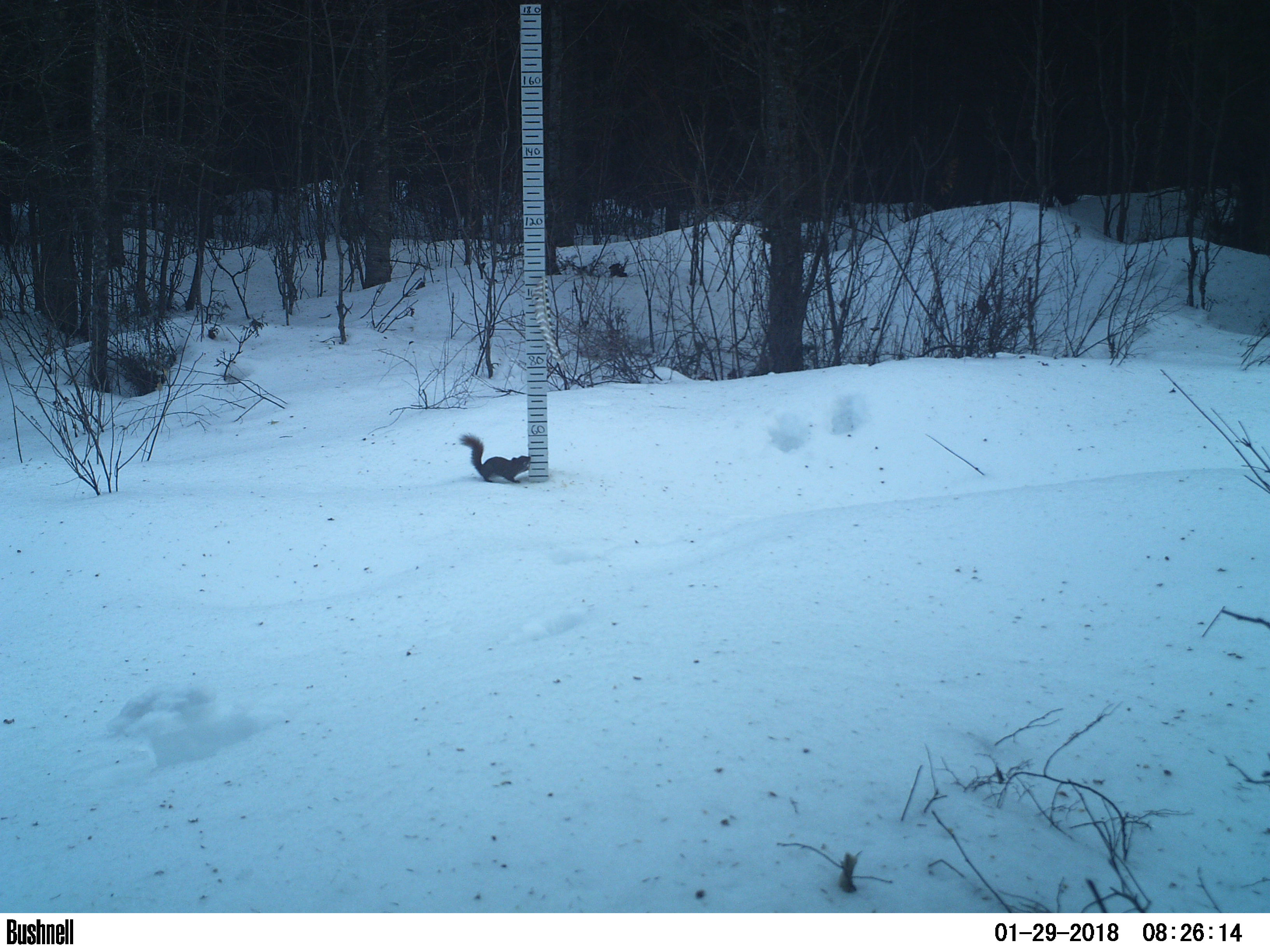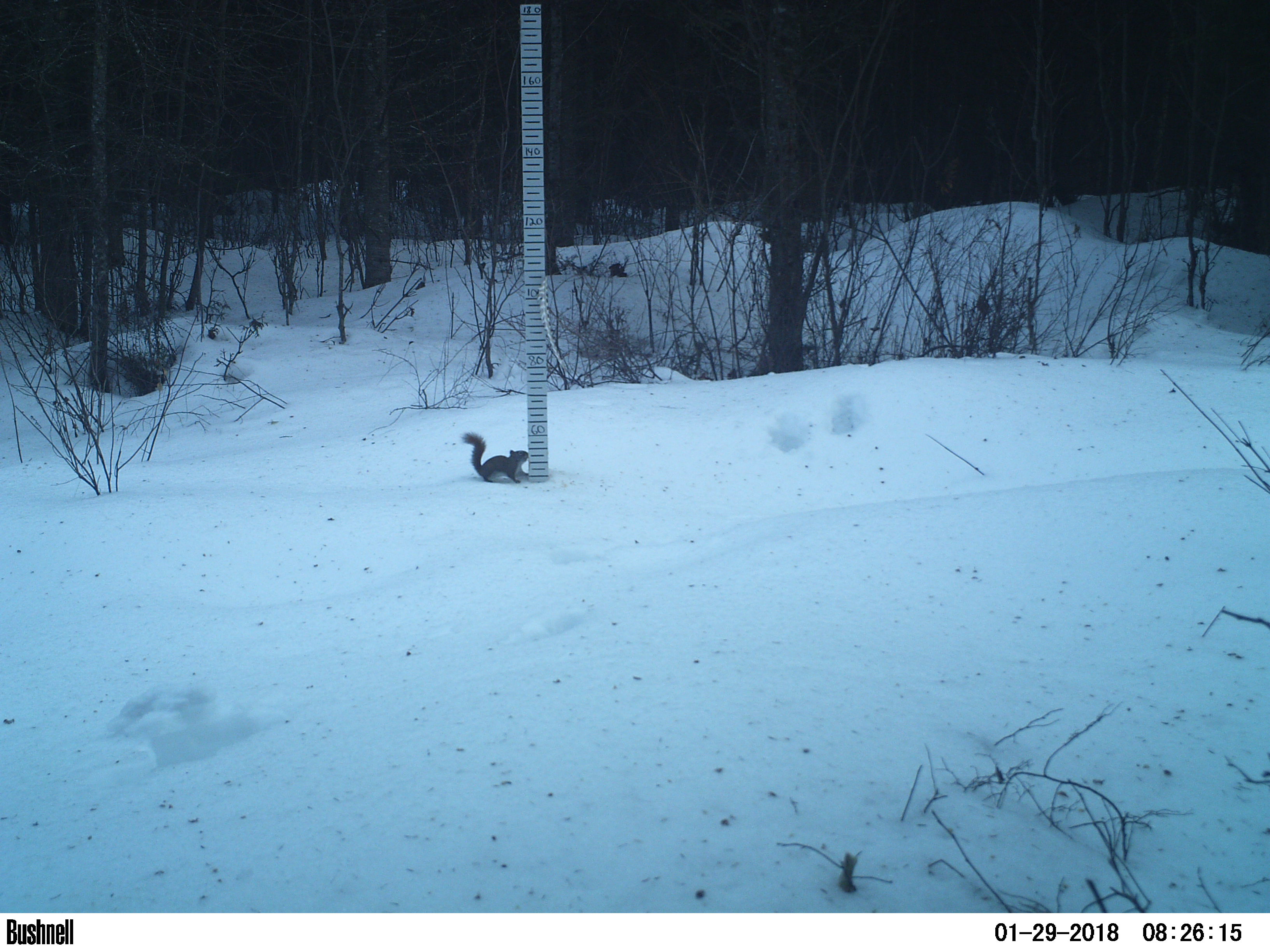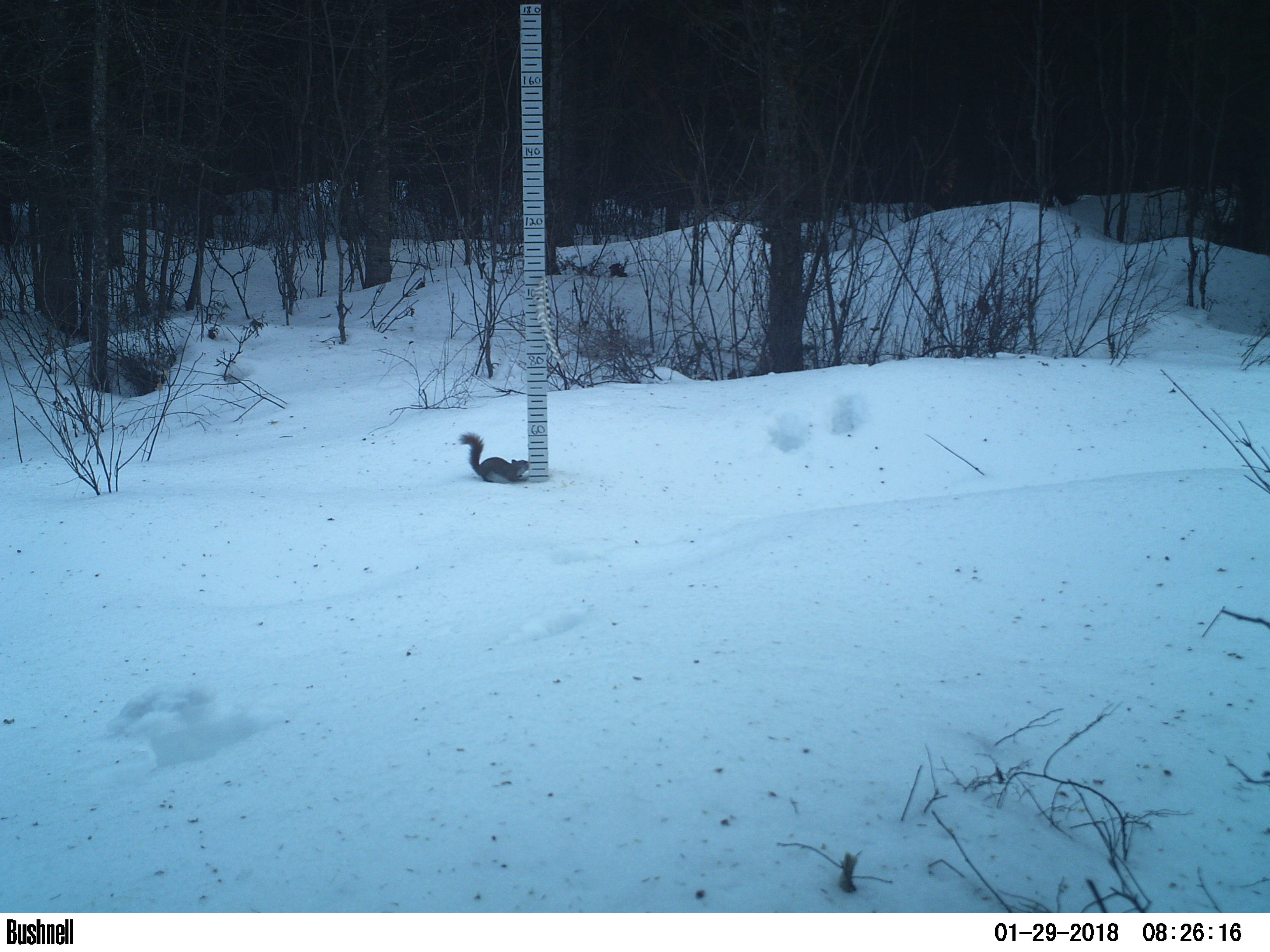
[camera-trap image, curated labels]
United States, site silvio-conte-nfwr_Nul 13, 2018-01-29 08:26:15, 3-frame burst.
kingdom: Animalia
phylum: Chordata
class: Mammalia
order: Rodentia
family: Sciuridae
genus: Tamiasciurus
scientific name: Tamiasciurus hudsonicus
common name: red squirrel